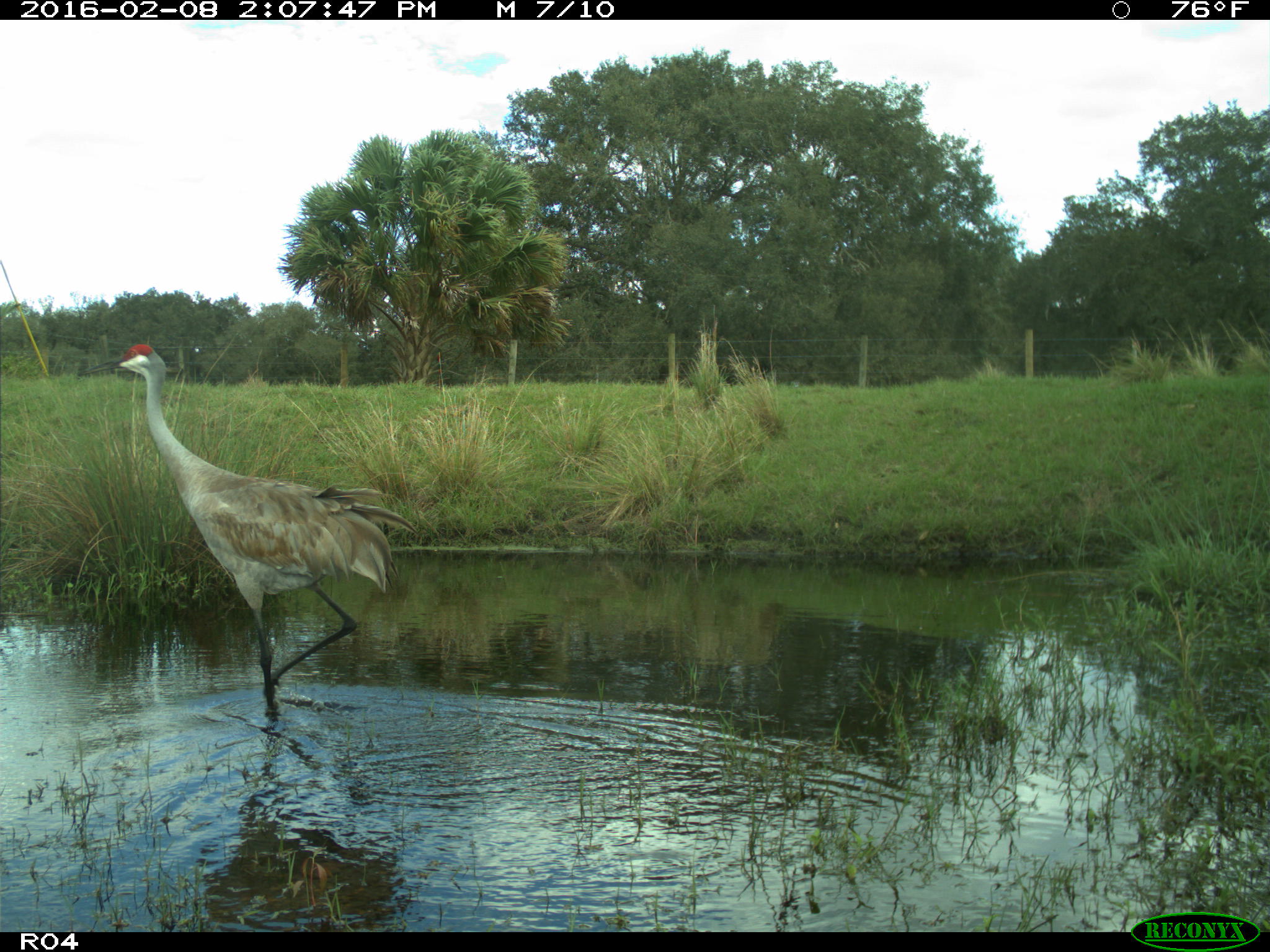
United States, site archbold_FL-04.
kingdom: Animalia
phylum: Chordata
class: Aves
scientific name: Aves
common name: birds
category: unidentified bird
Unidentified bird (birds) (Aves).